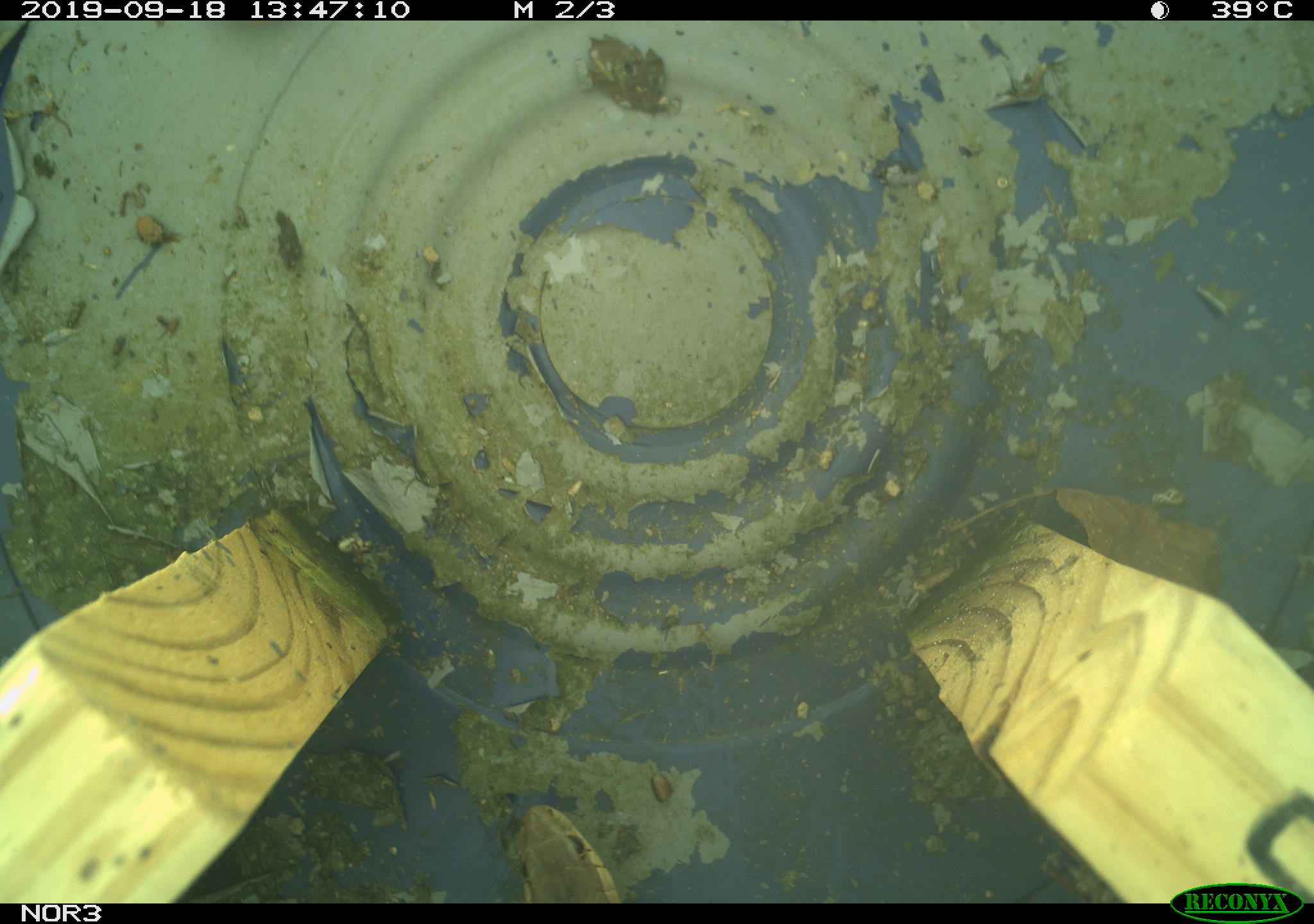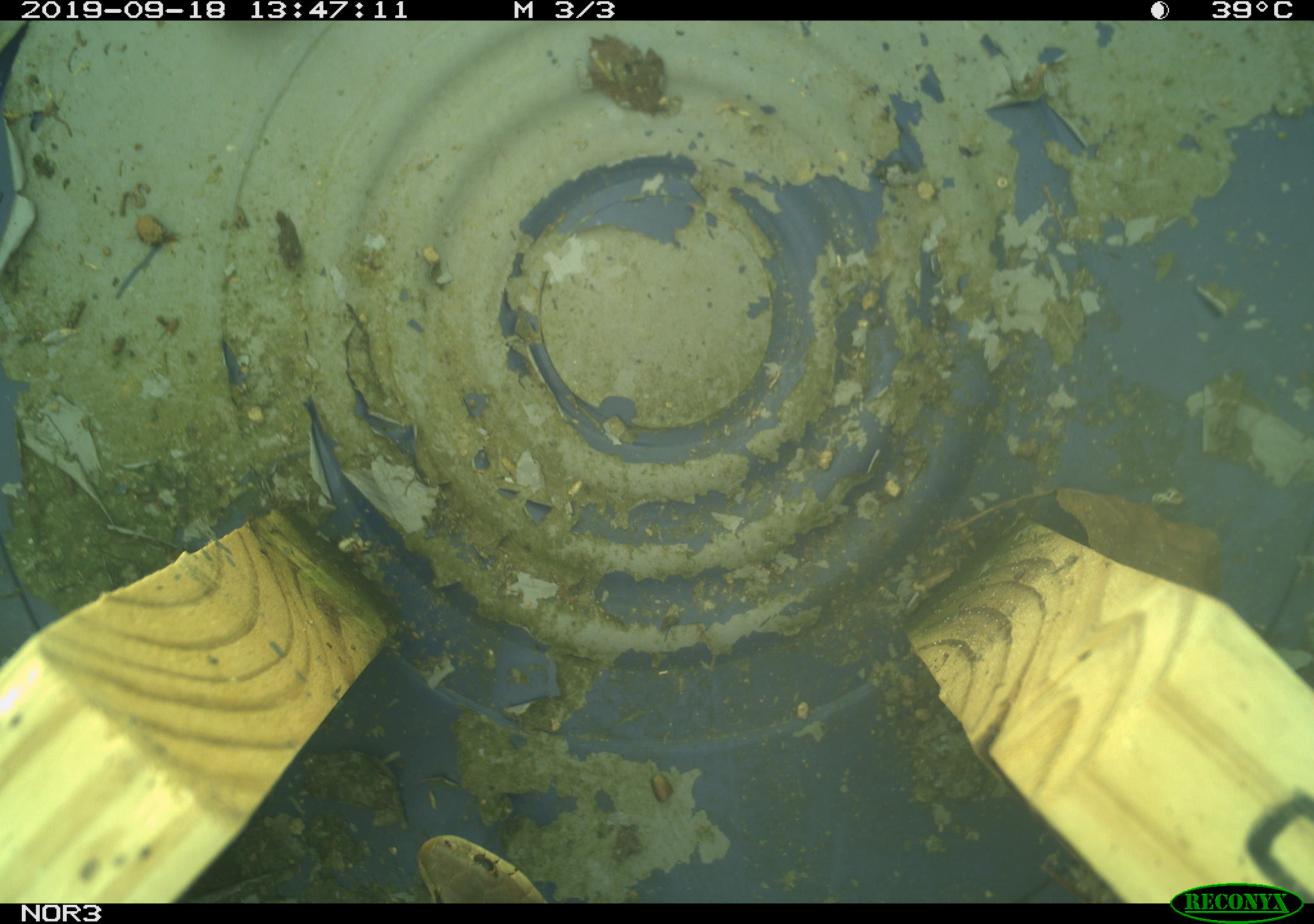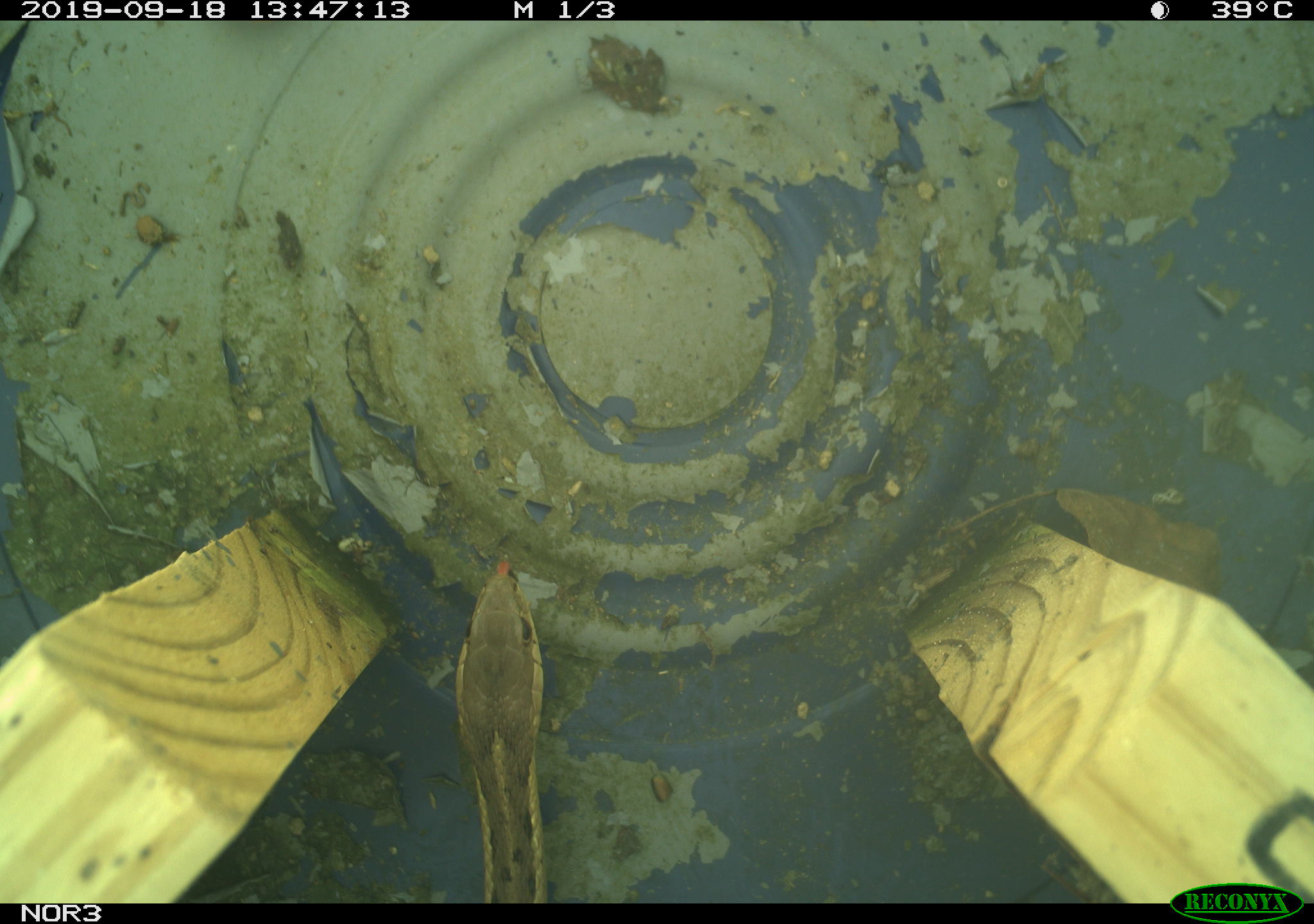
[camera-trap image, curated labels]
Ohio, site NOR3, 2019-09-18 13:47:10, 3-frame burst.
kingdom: Animalia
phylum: Chordata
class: Reptilia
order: Squamata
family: Colubridae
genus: Thamnophis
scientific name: Thamnophis sirtalis sirtalis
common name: eastern gartersnake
Eastern gartersnake (Thamnophis sirtalis sirtalis).